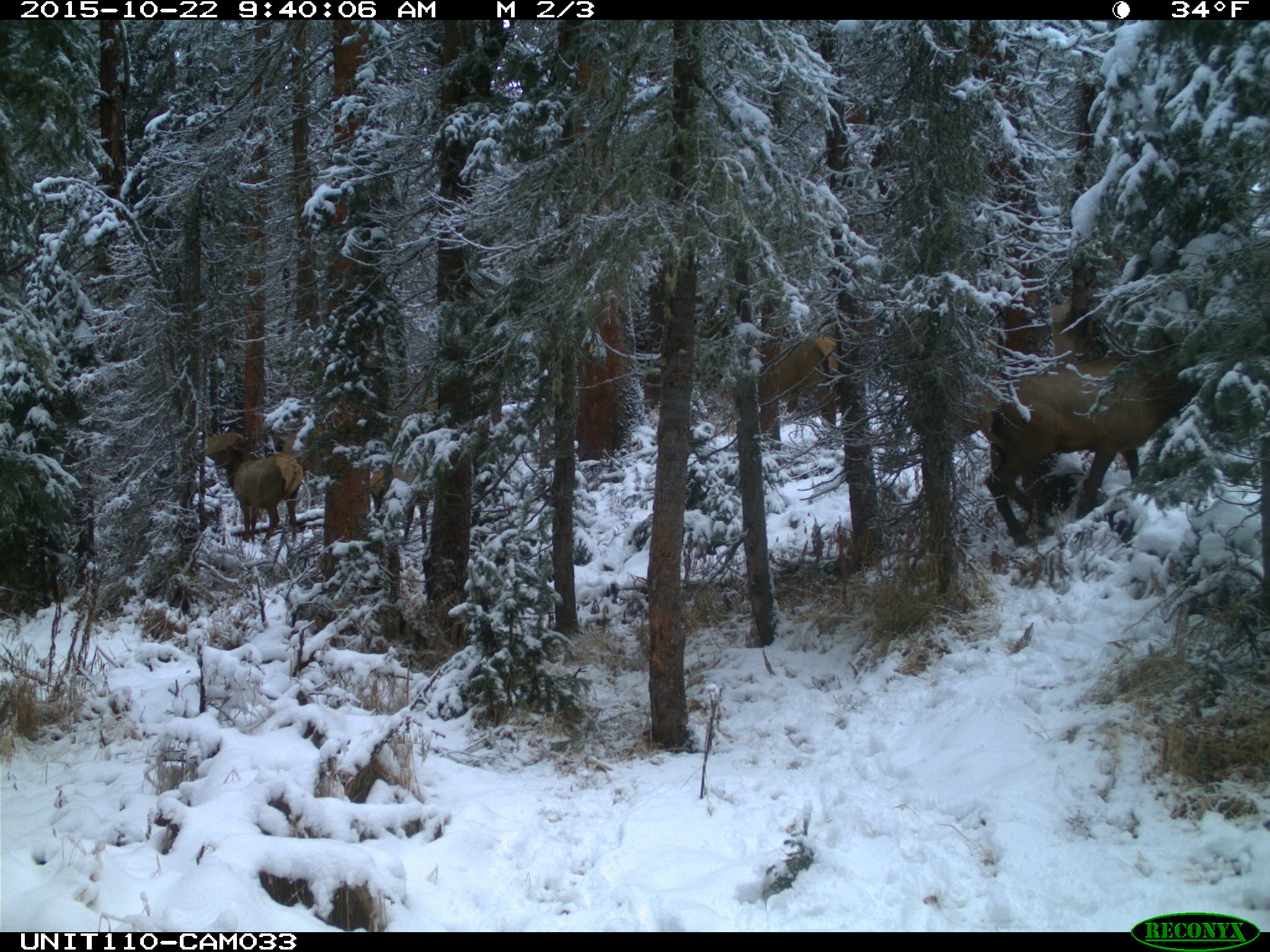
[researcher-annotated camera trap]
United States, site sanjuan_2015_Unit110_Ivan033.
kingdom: Animalia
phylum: Chordata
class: Mammalia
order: Artiodactyla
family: Cervidae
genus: Cervus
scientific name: Cervus elaphus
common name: red deer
Cervus elaphus (red deer).